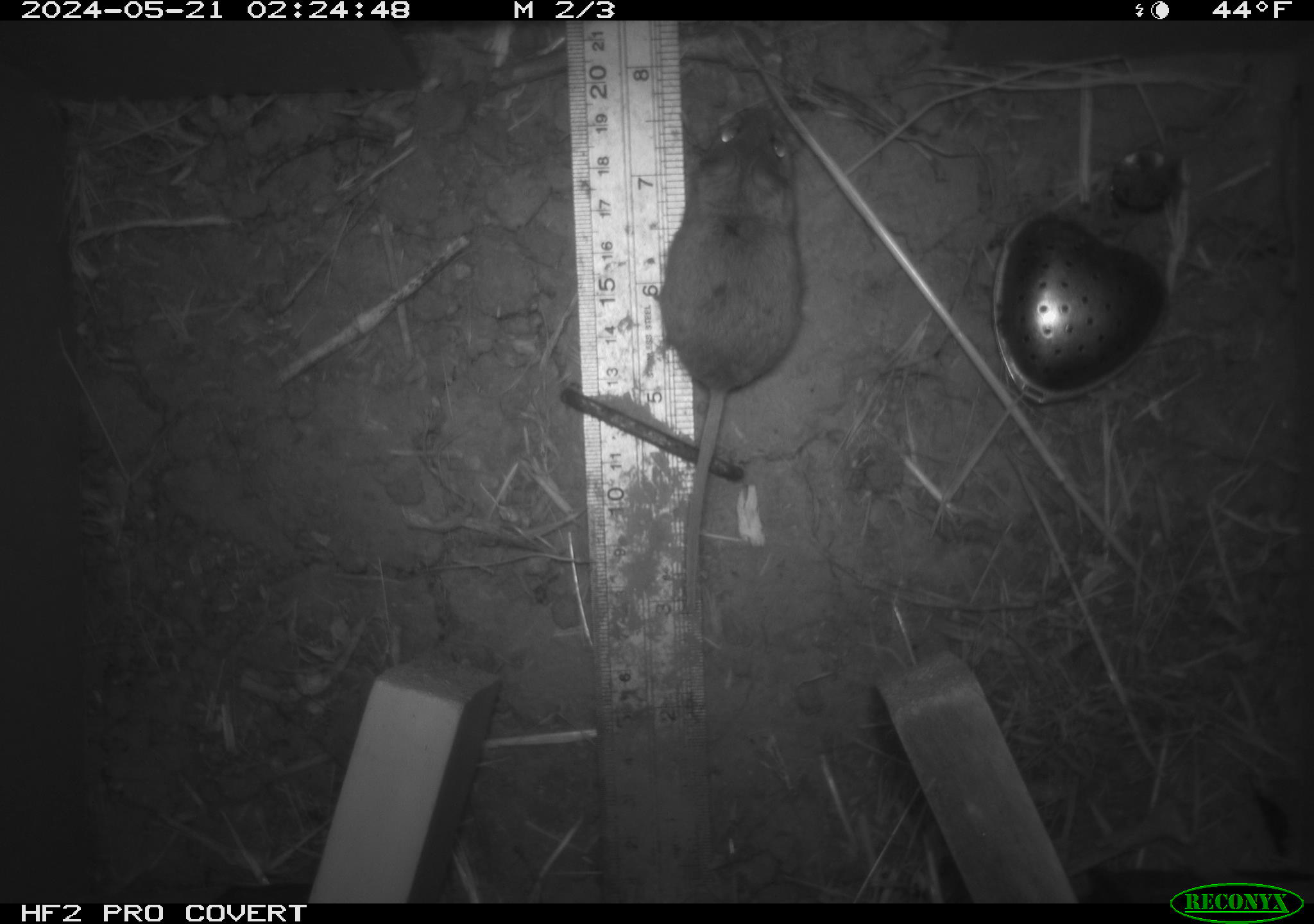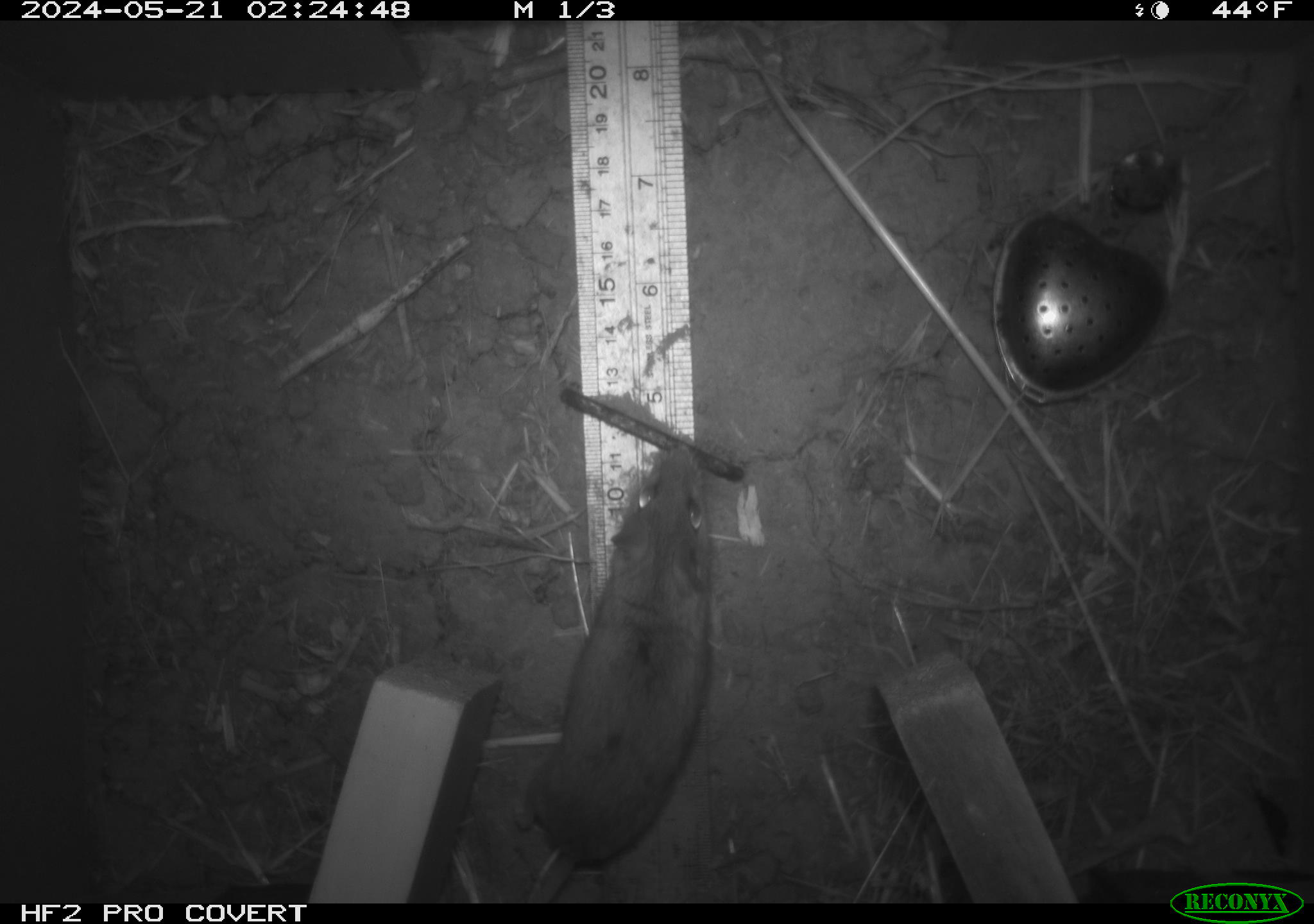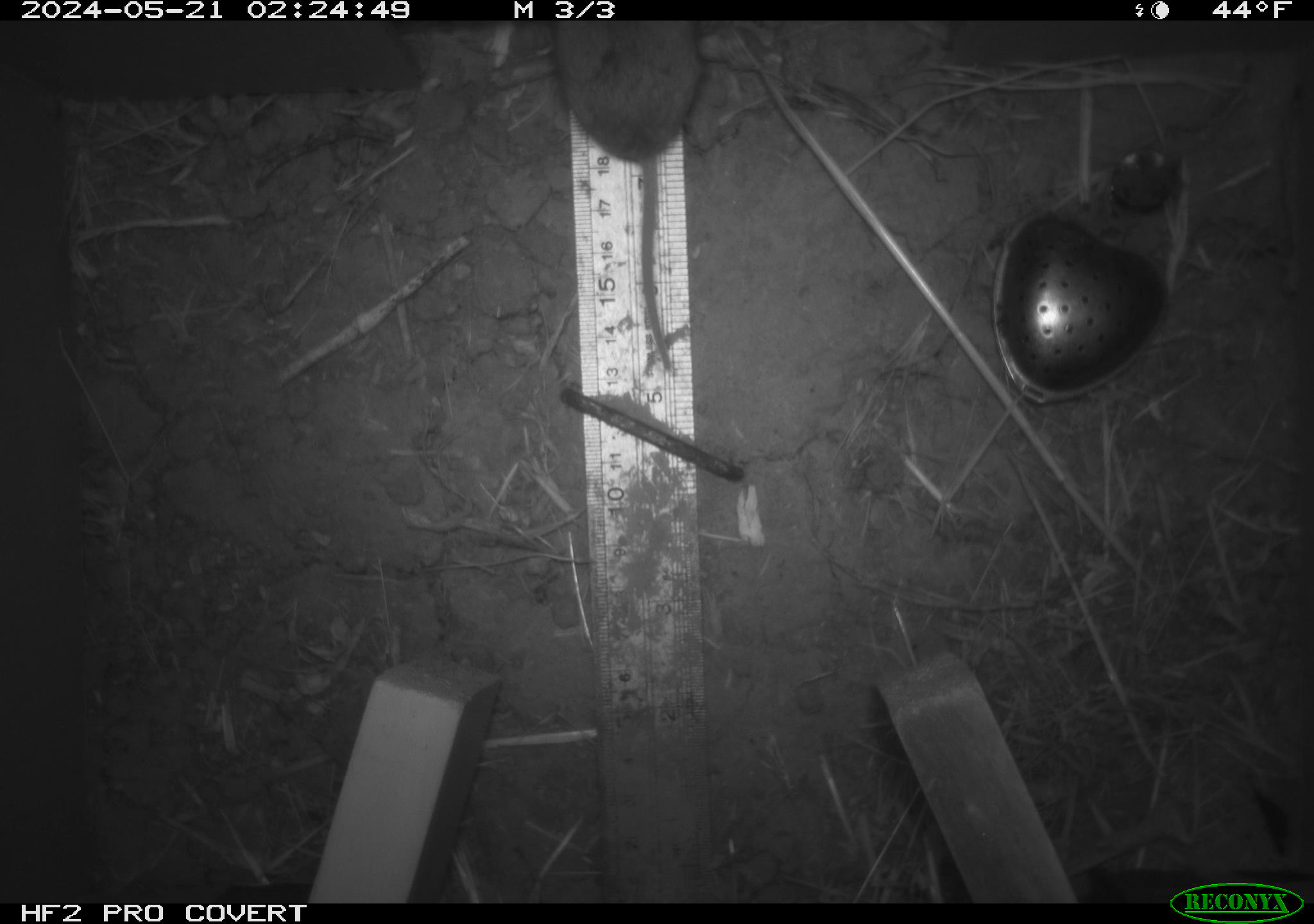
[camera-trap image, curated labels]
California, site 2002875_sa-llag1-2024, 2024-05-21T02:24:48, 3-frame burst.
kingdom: Animalia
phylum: Chordata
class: Mammalia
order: Rodentia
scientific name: Rodentia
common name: mouse species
Mouse species (Rodentia).